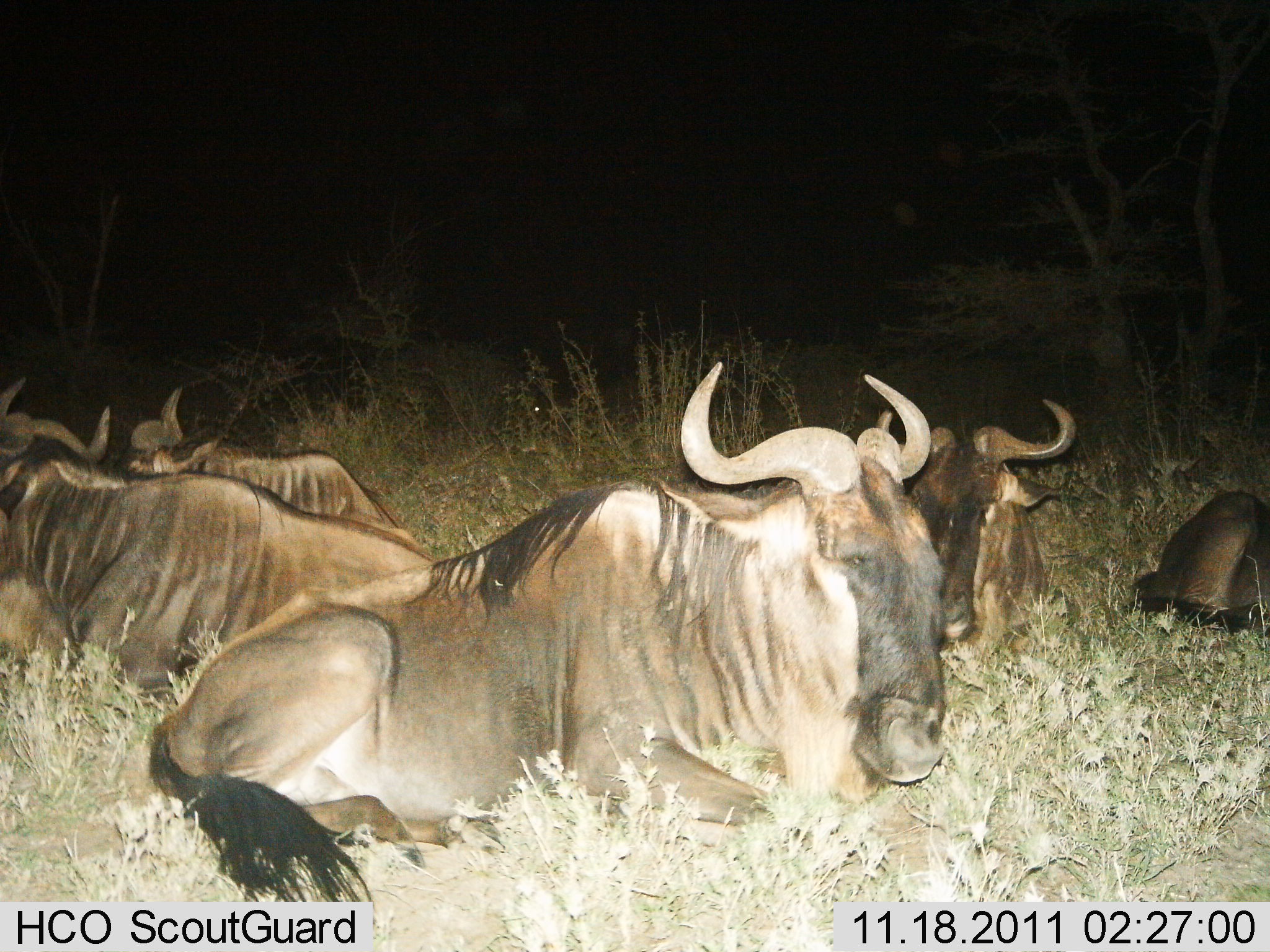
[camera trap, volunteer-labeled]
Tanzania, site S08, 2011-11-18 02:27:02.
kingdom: Animalia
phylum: Chordata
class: Mammalia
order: Artiodactyla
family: Bovidae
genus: Connochaetes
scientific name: Connochaetes taurinus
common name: blue wildebeest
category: wildebeest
Wildebeest (blue wildebeest) (Connochaetes taurinus), count 5. Behavior (volunteer vote fractions): standing 0%, resting 100%, moving 0%, interacting 0%. Young present (vote fraction): 0%. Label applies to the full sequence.